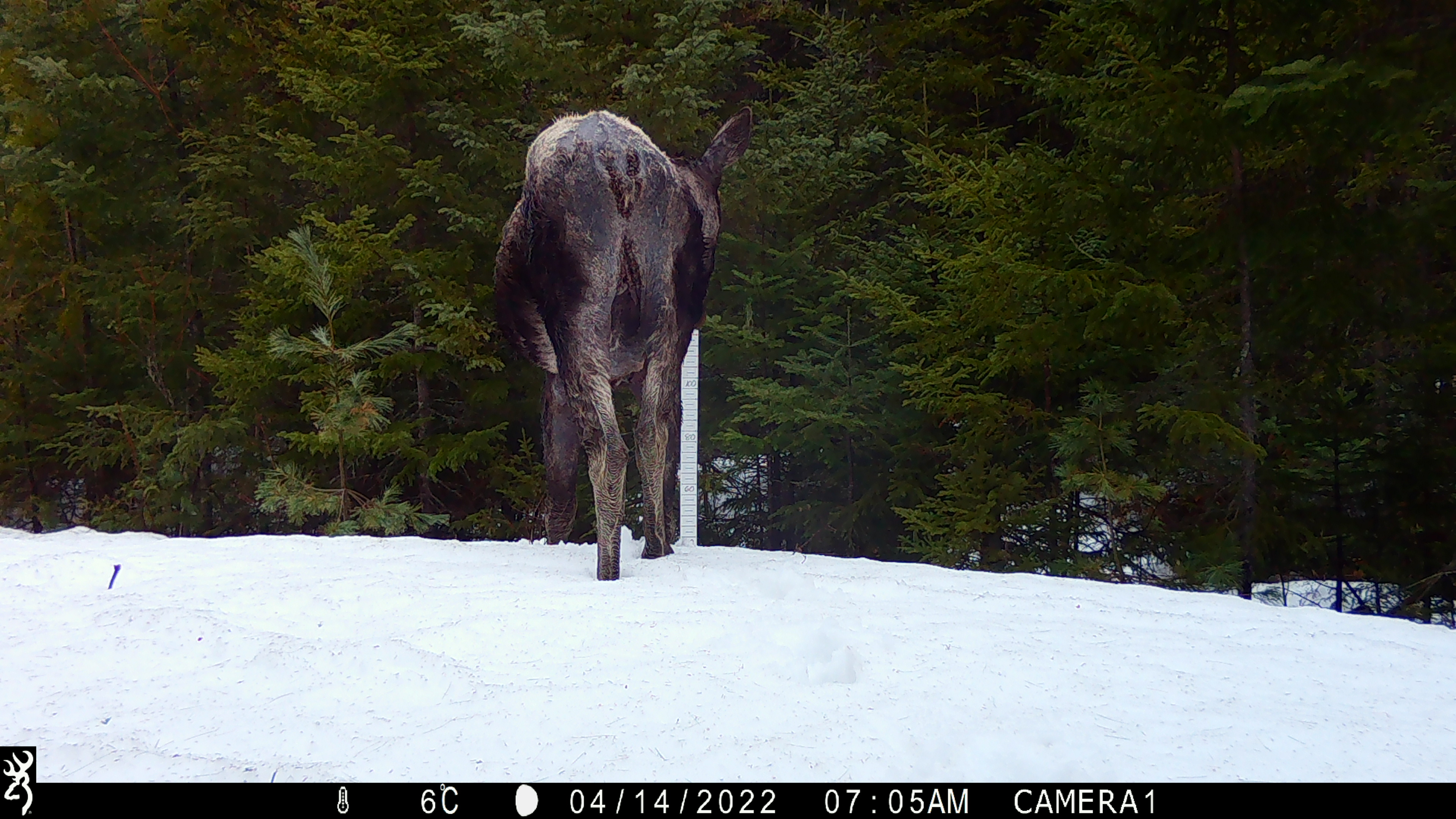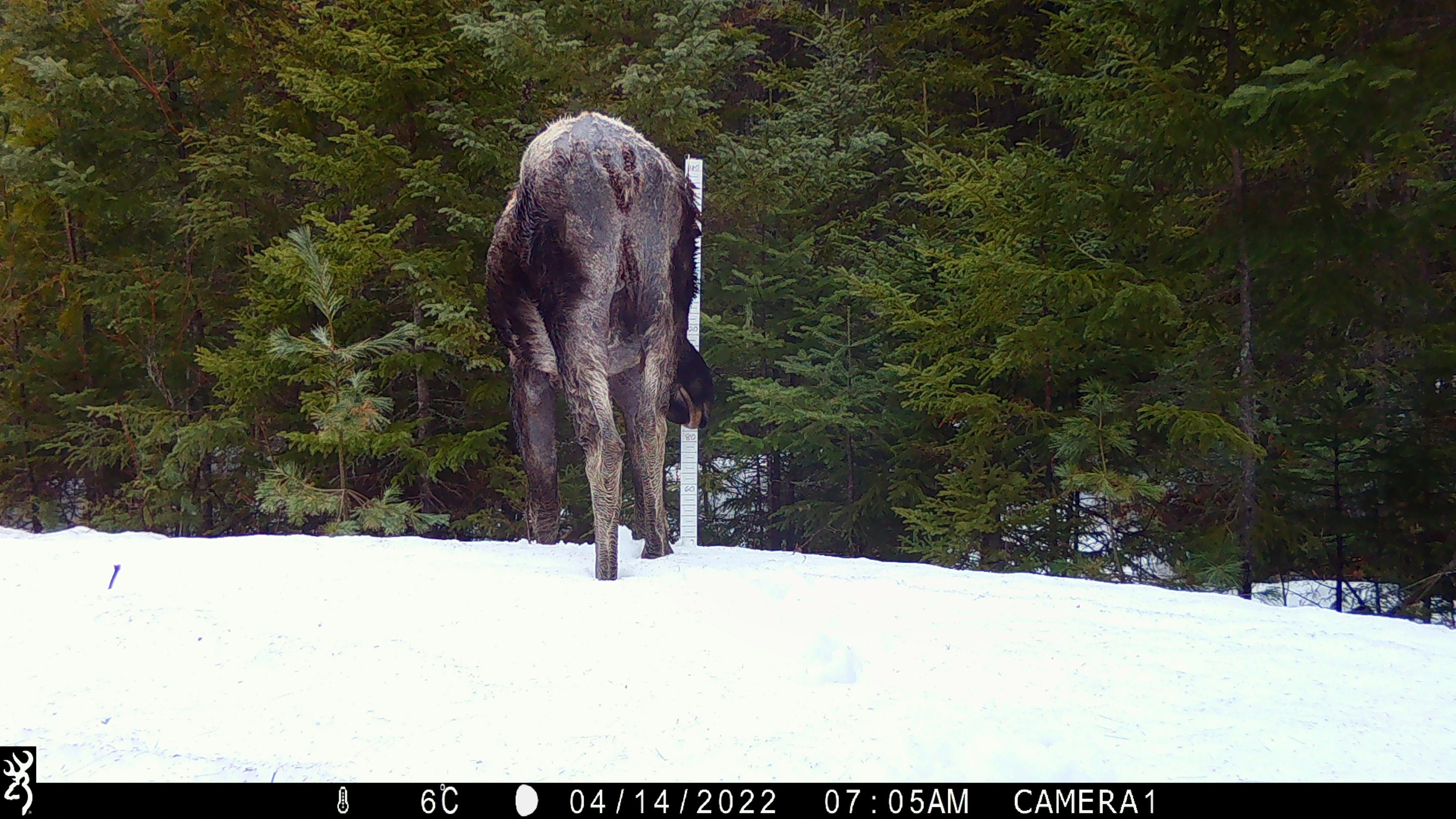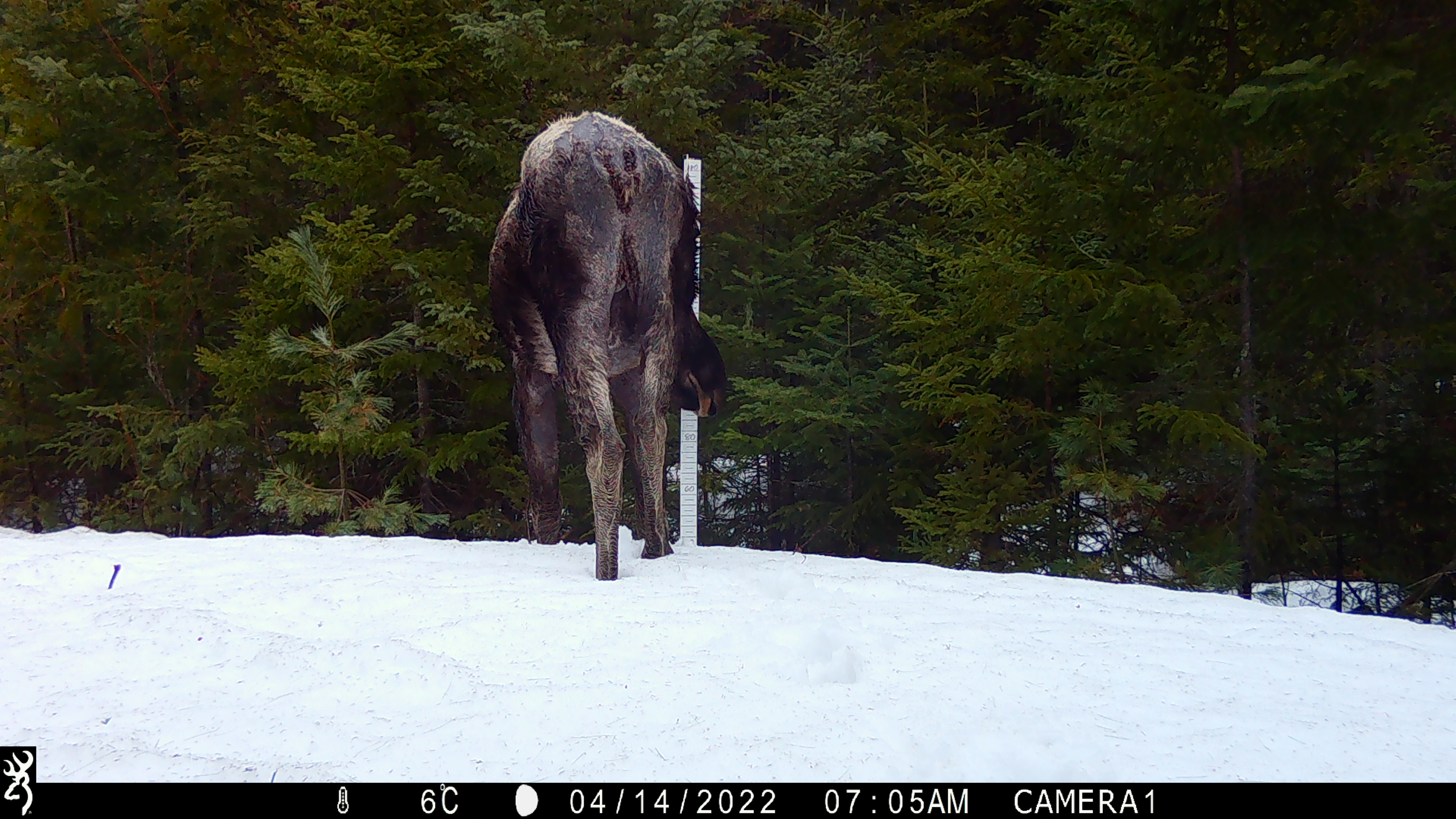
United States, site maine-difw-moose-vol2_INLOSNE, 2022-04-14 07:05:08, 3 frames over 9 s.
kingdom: Animalia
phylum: Chordata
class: Mammalia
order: Artiodactyla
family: Cervidae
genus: Alces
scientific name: Alces alces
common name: moose